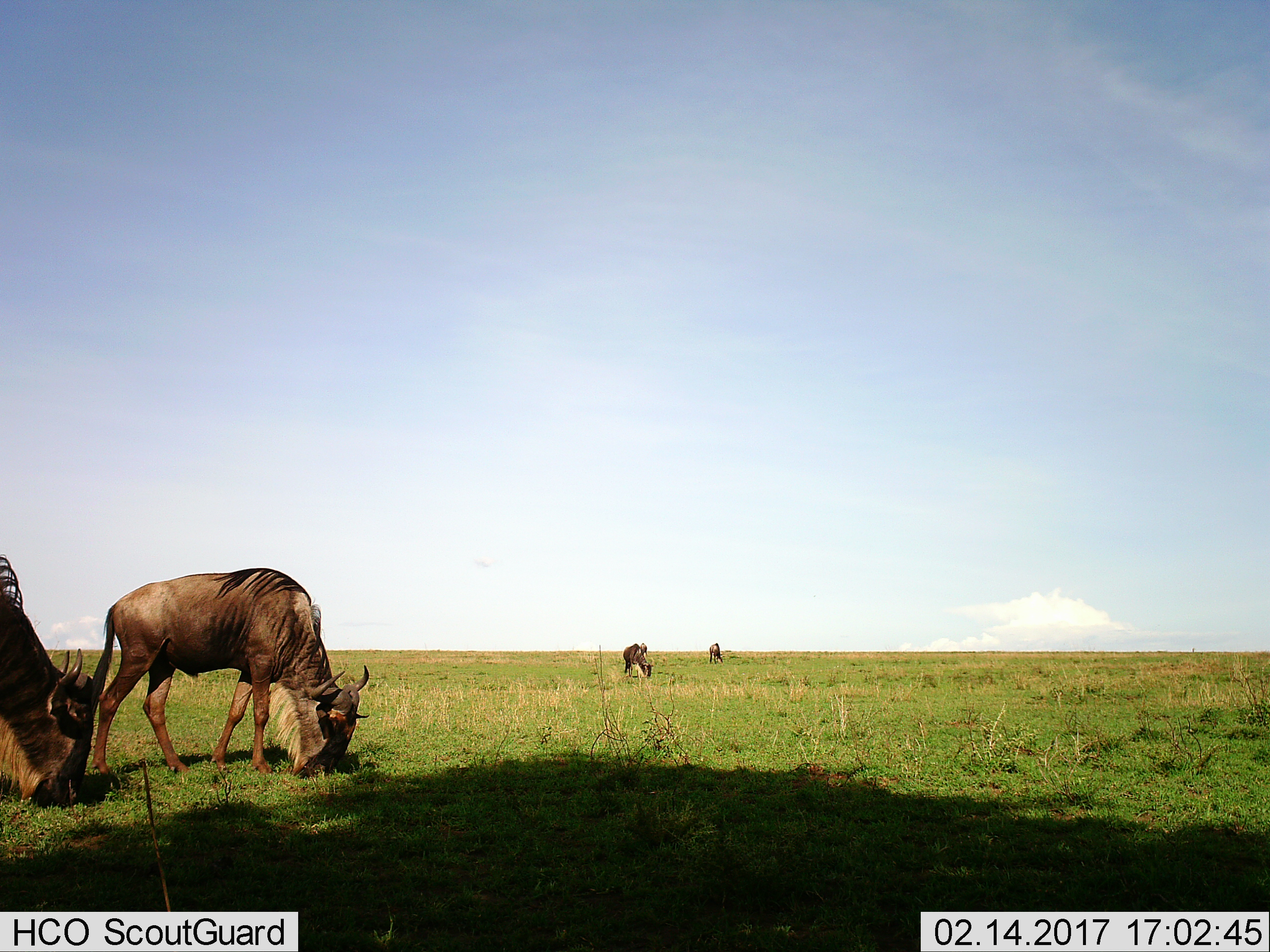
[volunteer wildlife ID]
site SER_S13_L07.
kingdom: Animalia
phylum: Chordata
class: Mammalia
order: Artiodactyla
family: Bovidae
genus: Connochaetes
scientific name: Connochaetes taurinus taurinus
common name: blue wildebeest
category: wildebeestblue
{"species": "wildebeestblue (blue wildebeest) (Connochaetes taurinus taurinus)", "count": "4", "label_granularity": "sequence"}